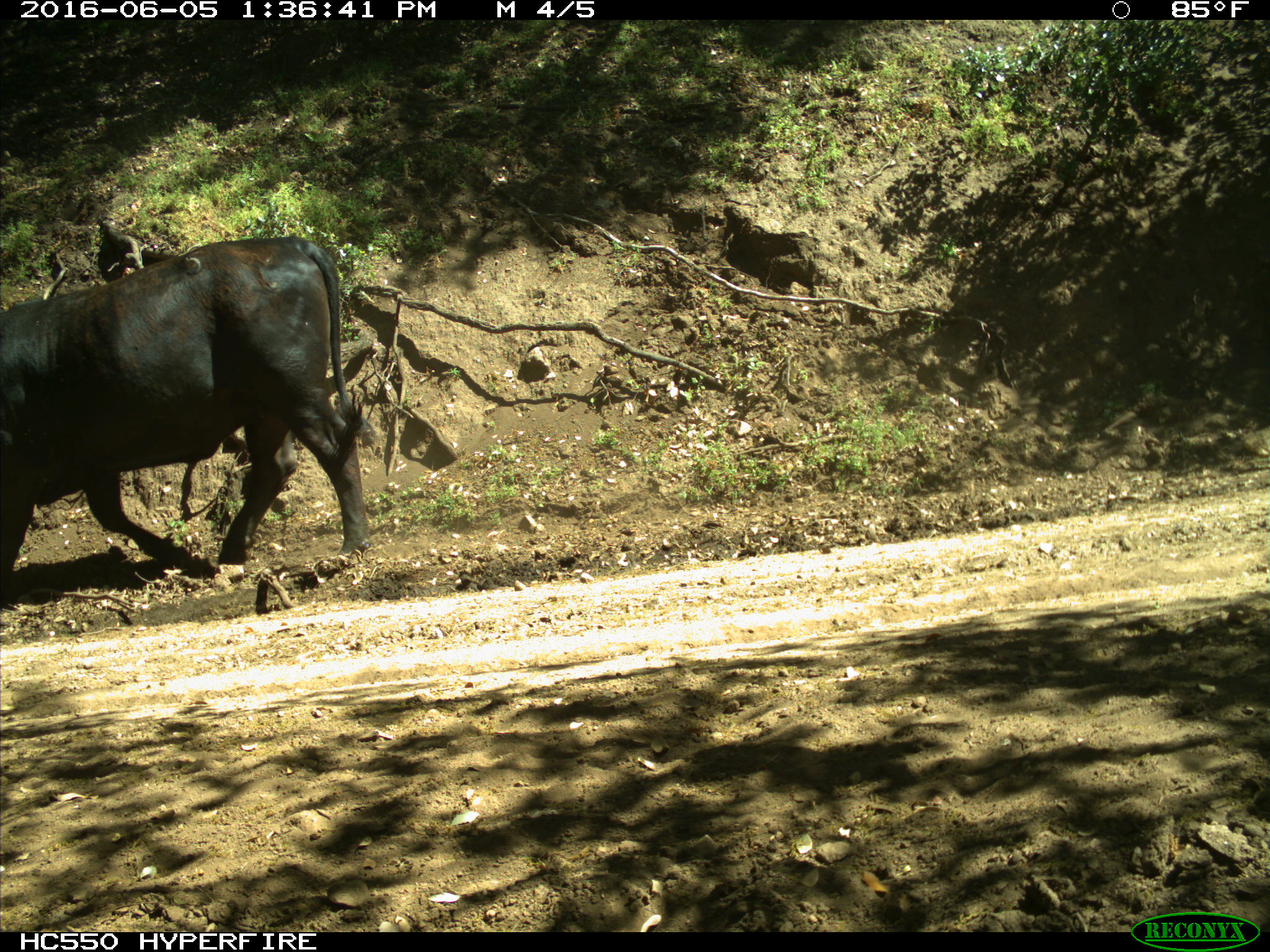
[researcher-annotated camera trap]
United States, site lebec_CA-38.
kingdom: Animalia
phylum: Chordata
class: Mammalia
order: Artiodactyla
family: Bovidae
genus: Bos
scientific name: Bos taurus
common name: domestic cow